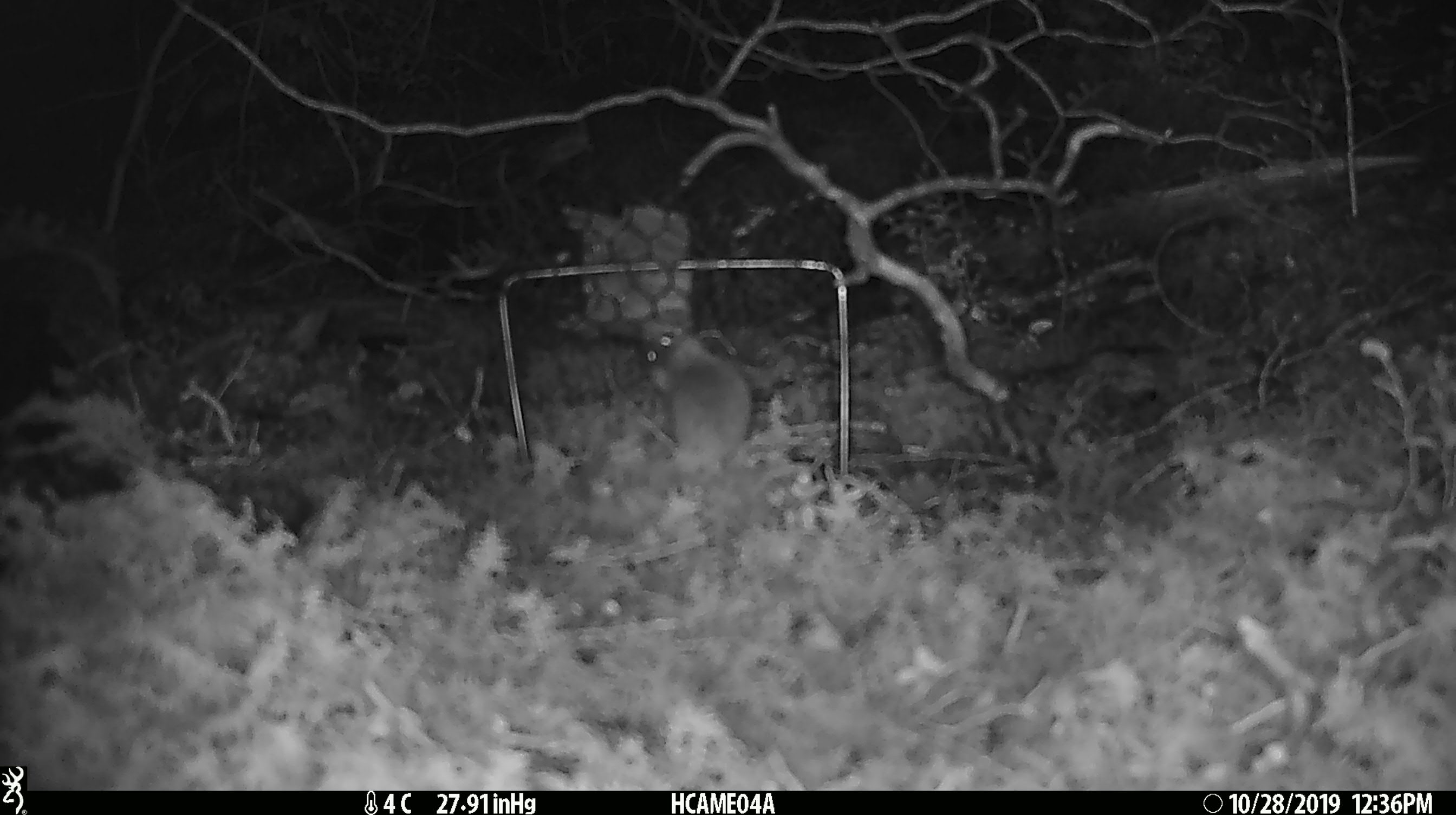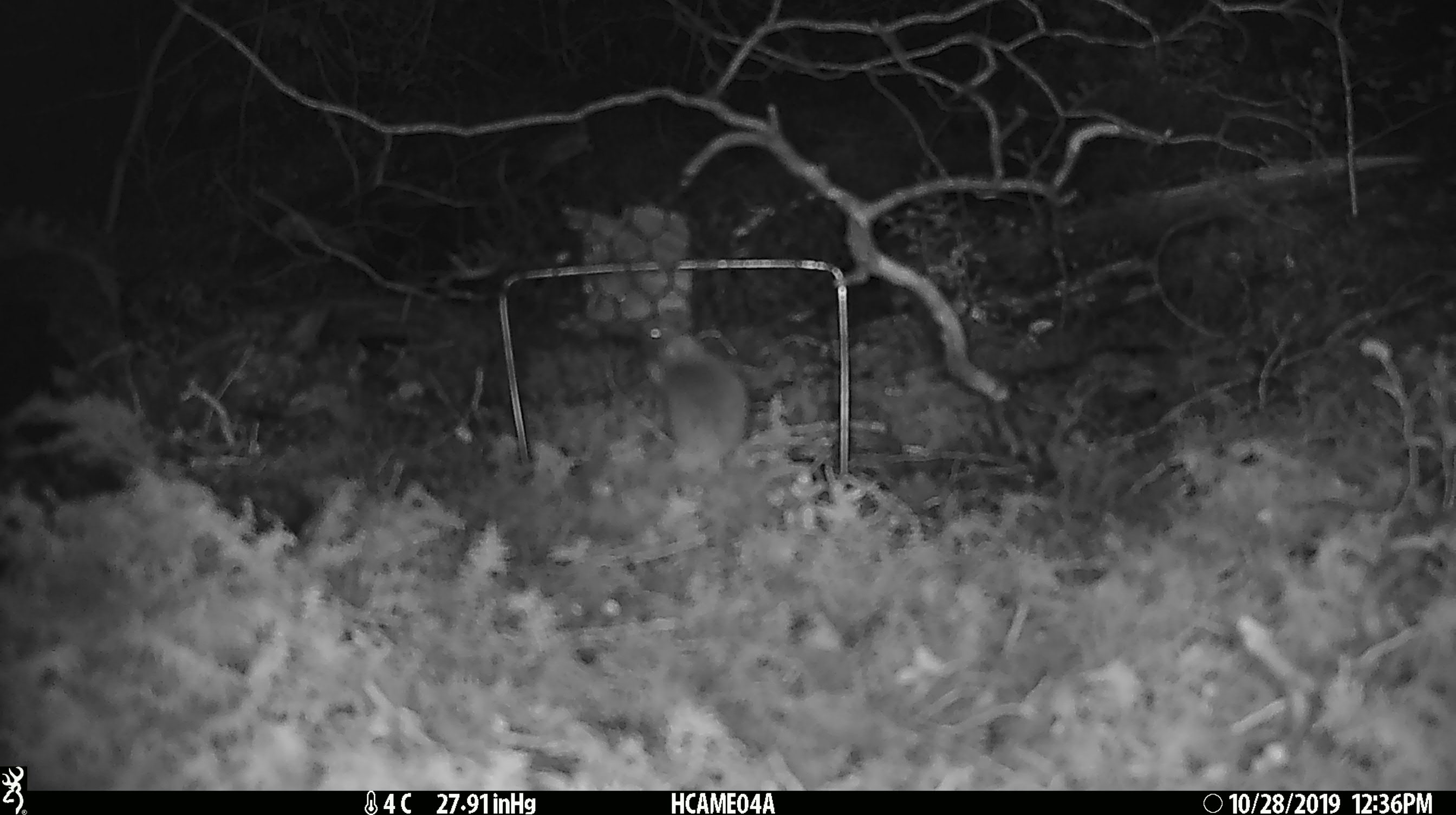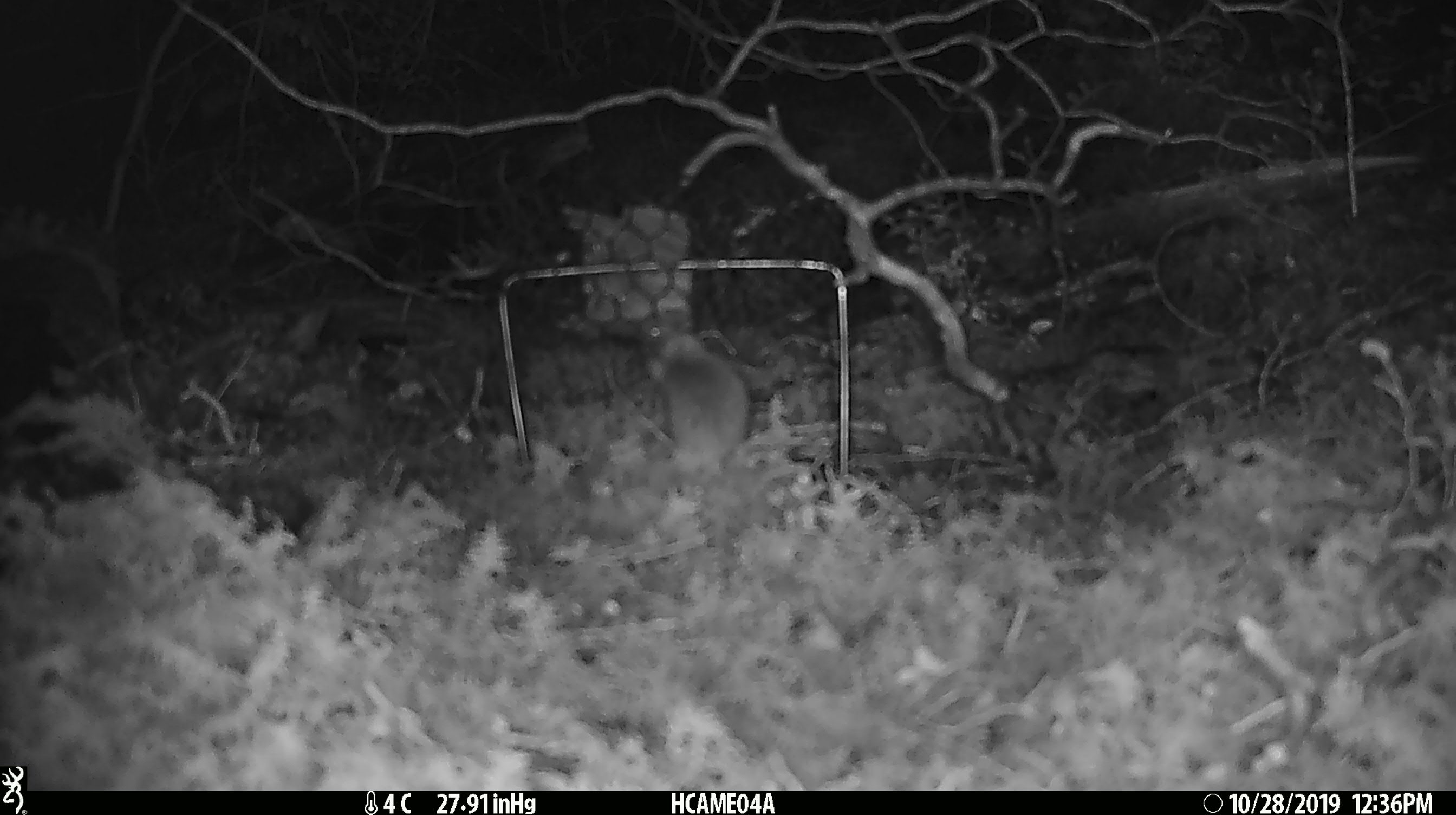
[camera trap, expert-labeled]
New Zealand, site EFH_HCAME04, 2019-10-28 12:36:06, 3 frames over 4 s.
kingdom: Animalia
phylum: Chordata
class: Mammalia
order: Rodentia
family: Muridae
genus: Mus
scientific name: Mus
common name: mouse